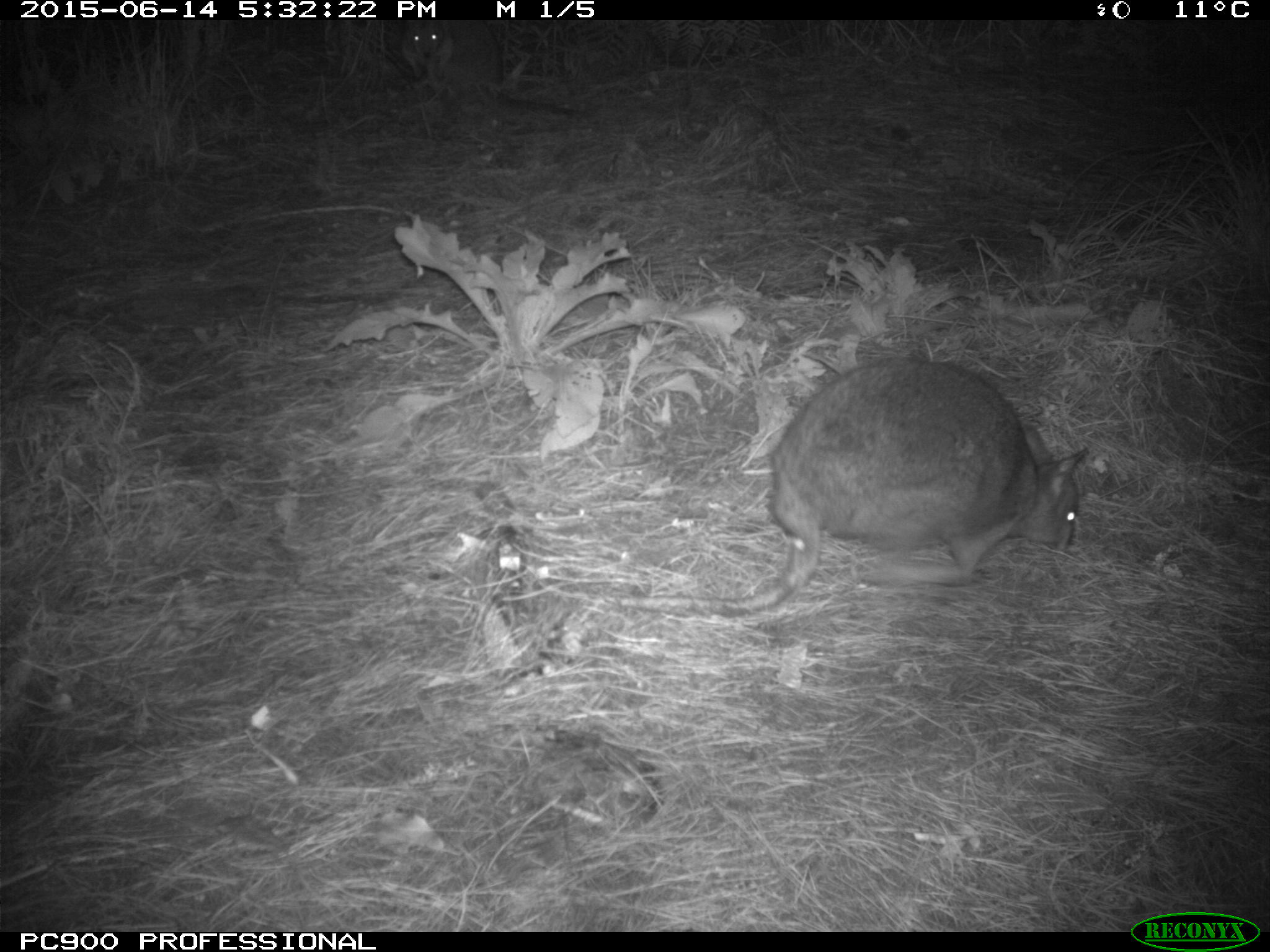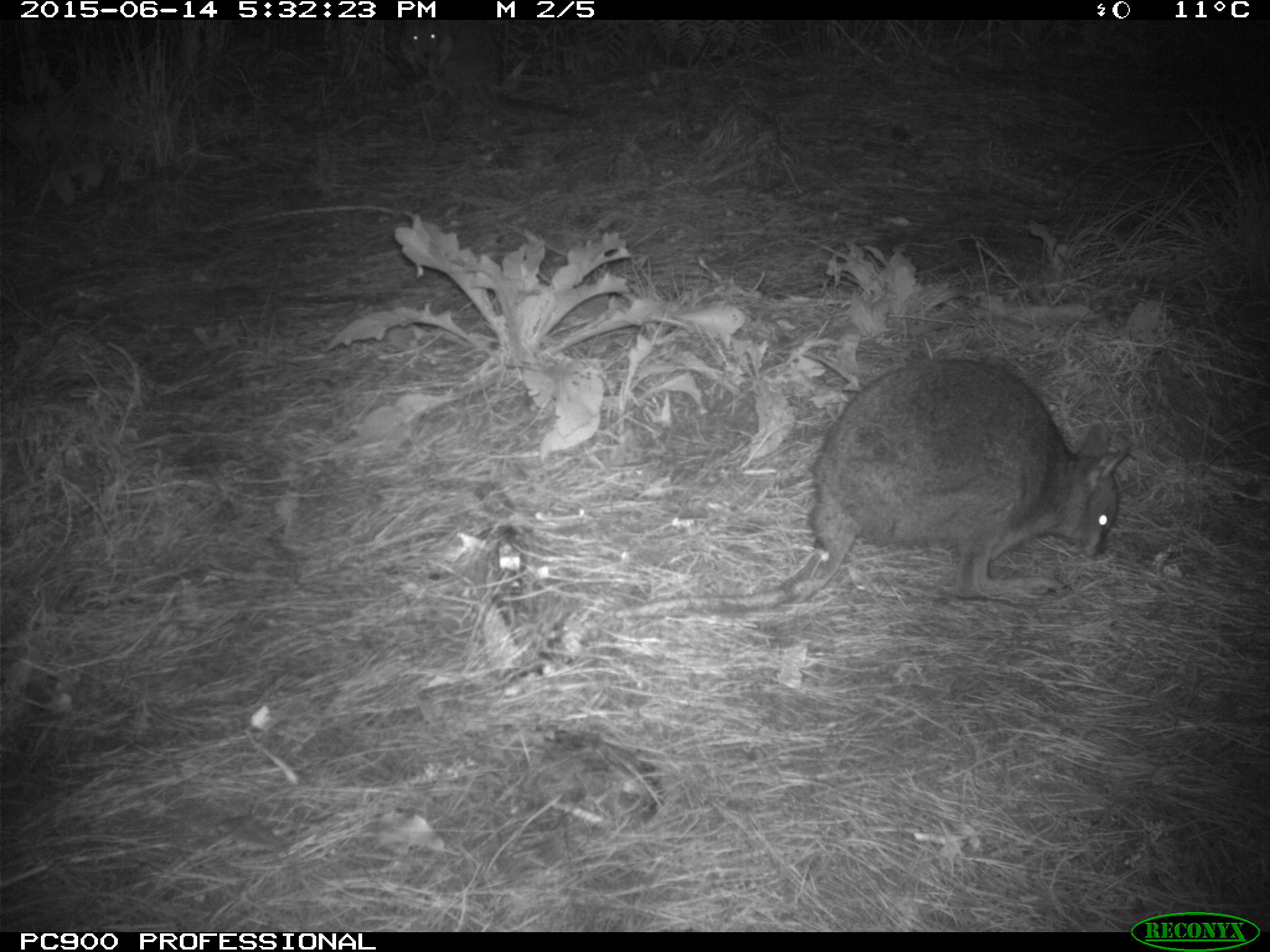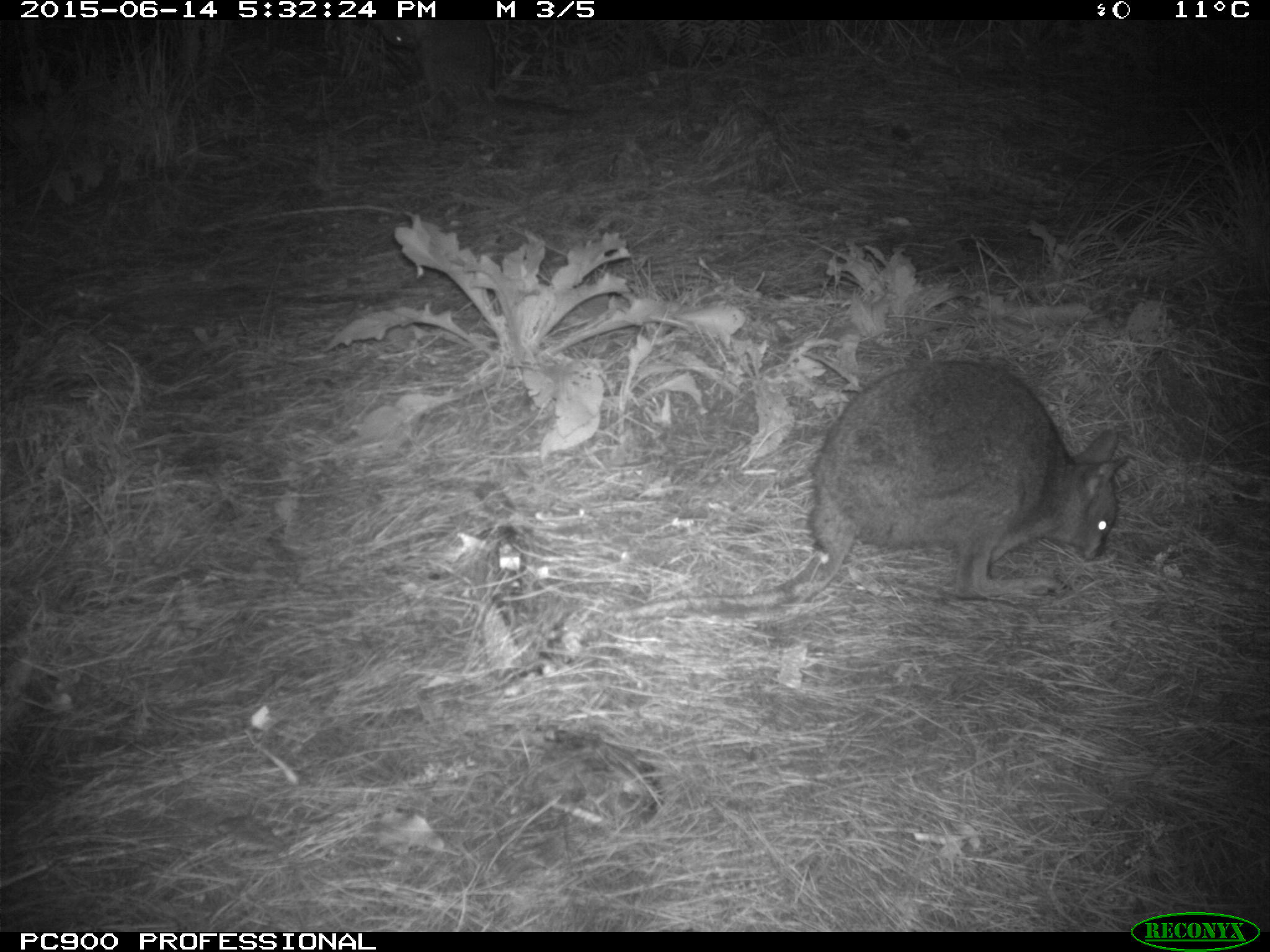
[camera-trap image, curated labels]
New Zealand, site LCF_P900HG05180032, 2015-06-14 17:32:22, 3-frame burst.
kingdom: Animalia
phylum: Chordata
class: Mammalia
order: Diprotodontia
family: Macropodidae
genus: Notamacropus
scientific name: Notamacropus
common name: wallaby